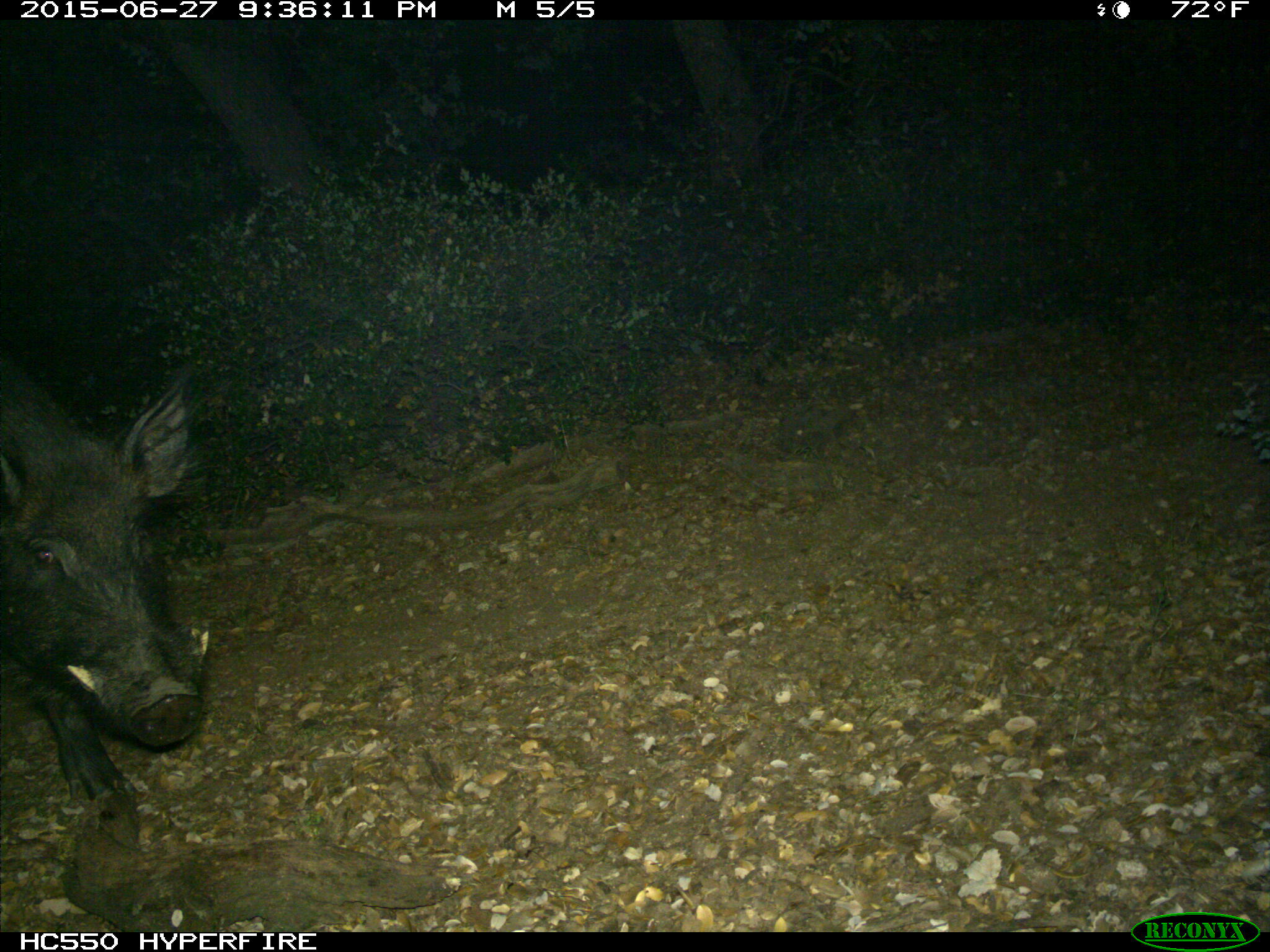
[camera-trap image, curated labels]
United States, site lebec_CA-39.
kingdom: Animalia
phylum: Chordata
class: Mammalia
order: Artiodactyla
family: Suidae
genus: Sus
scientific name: Sus scrofa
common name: wild boar